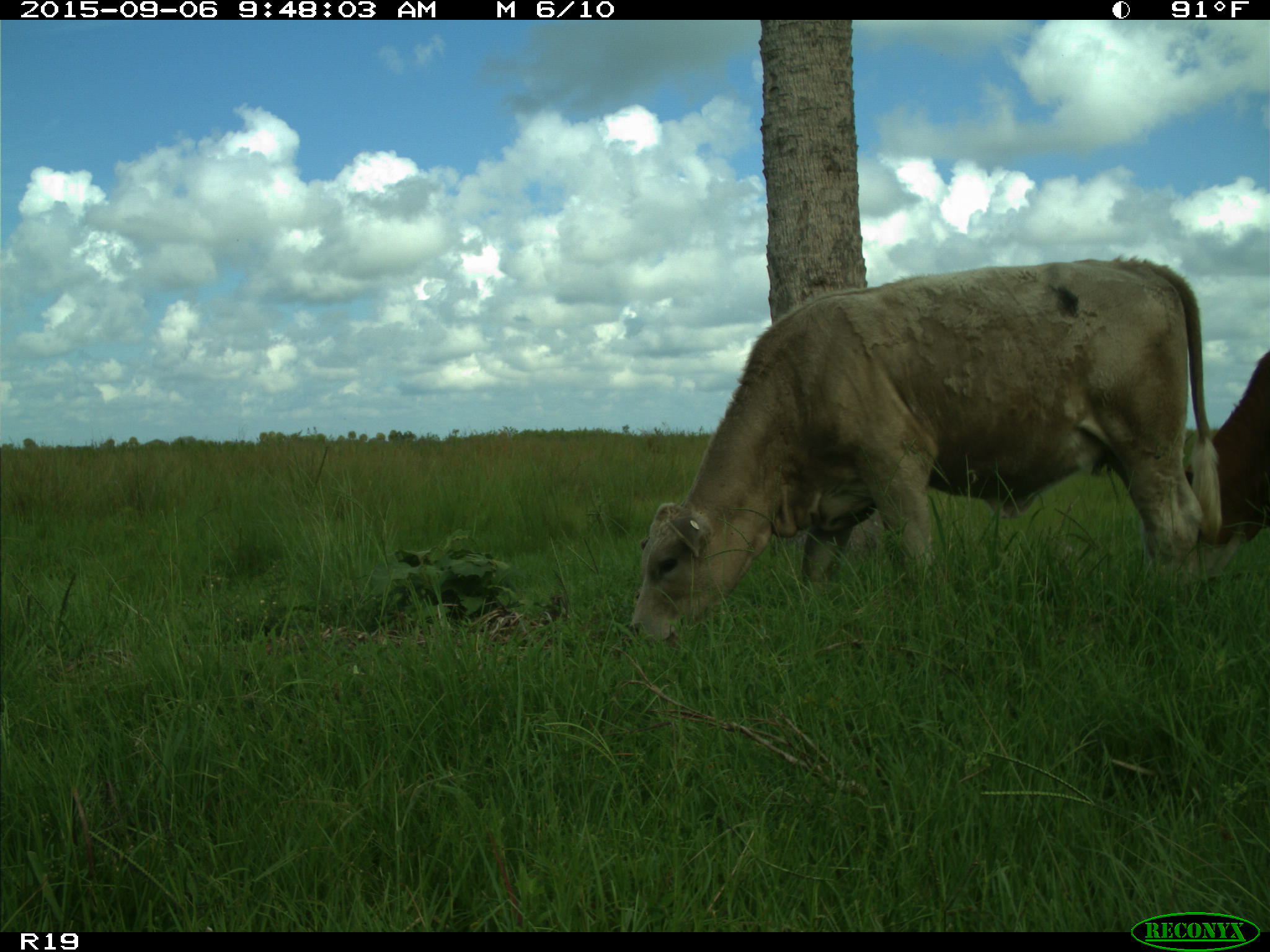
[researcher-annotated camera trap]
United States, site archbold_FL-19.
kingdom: Animalia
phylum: Chordata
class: Mammalia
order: Artiodactyla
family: Bovidae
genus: Bos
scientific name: Bos taurus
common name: domestic cow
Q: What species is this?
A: Bos taurus (domestic cow).